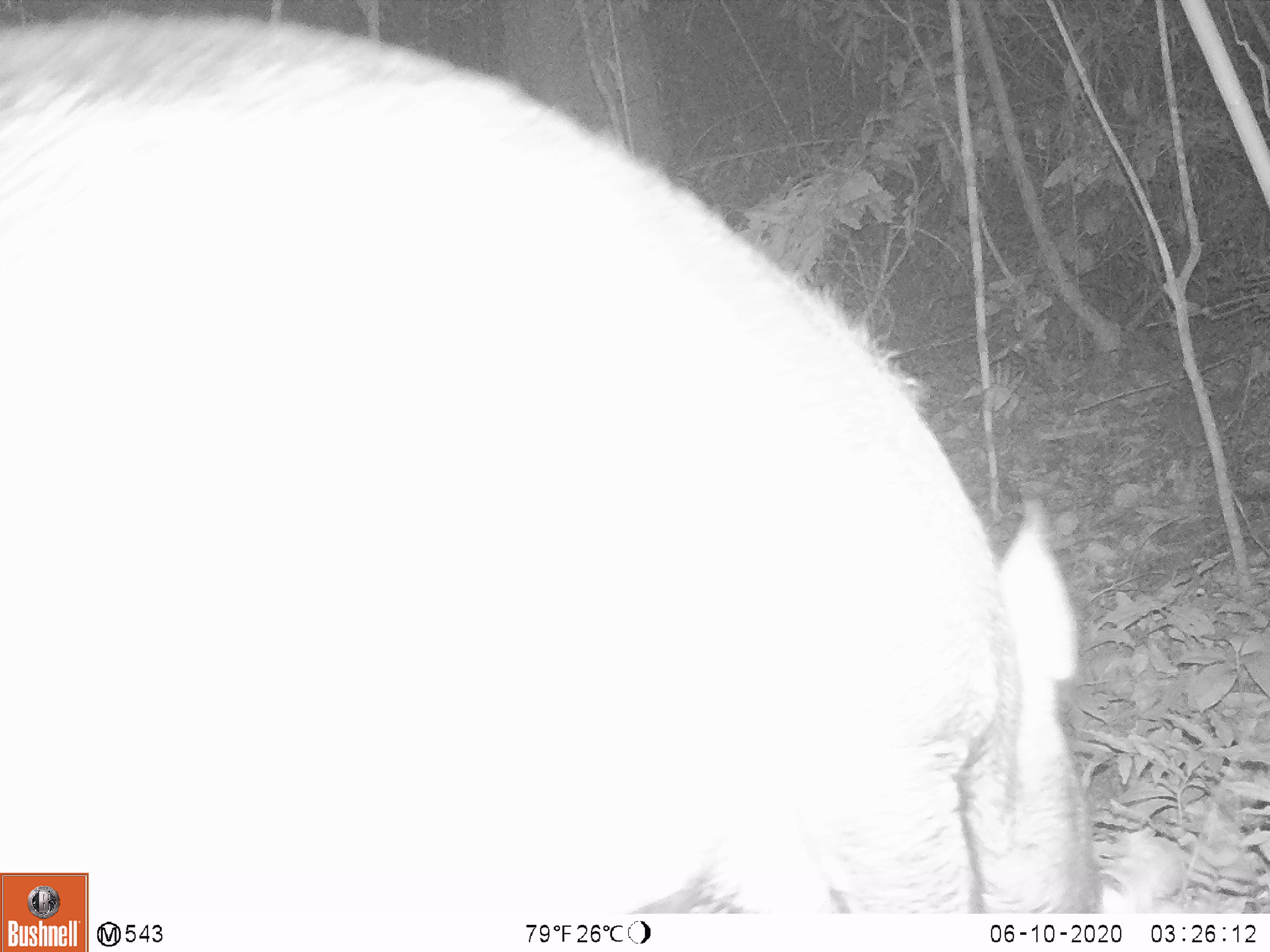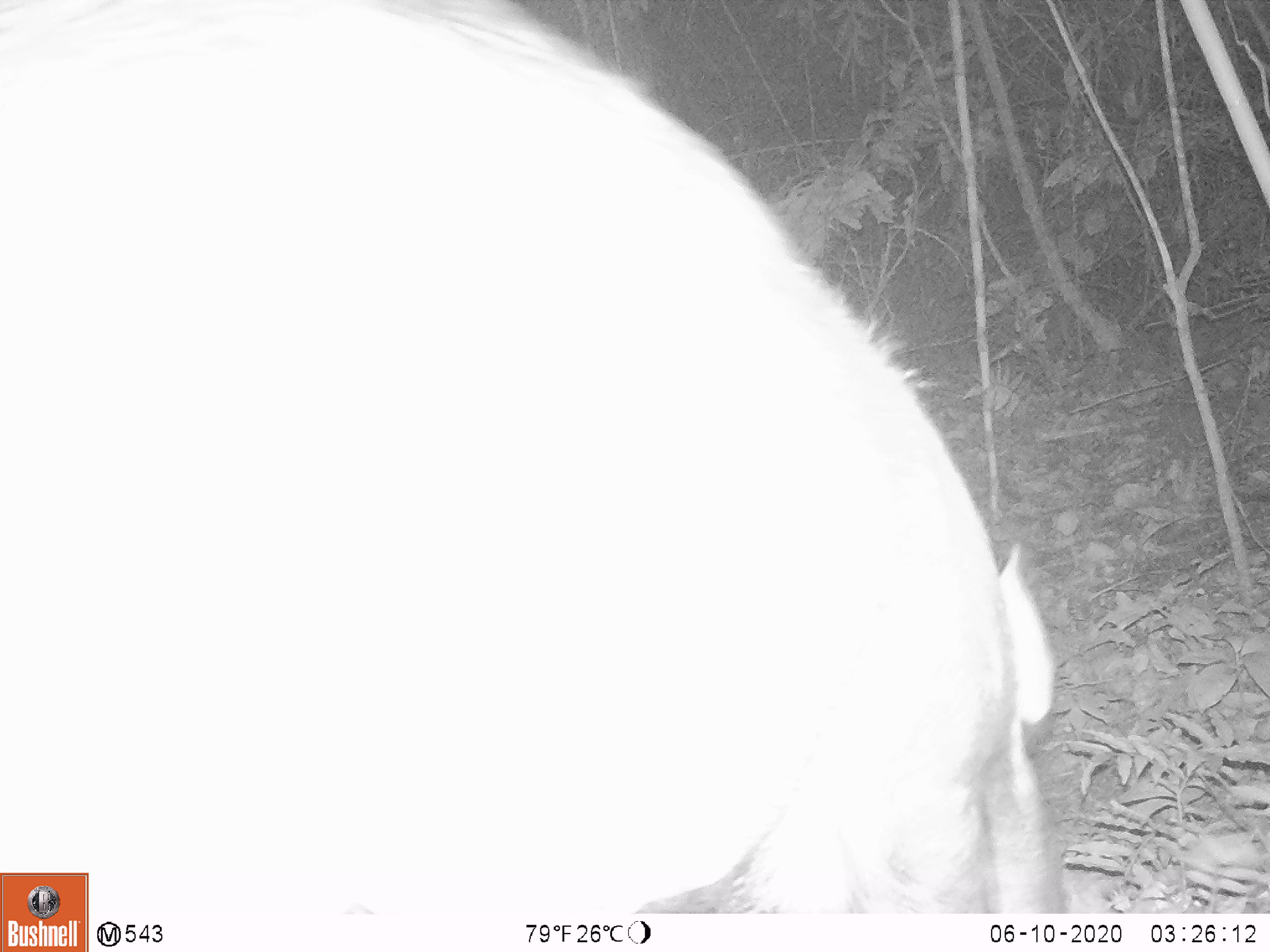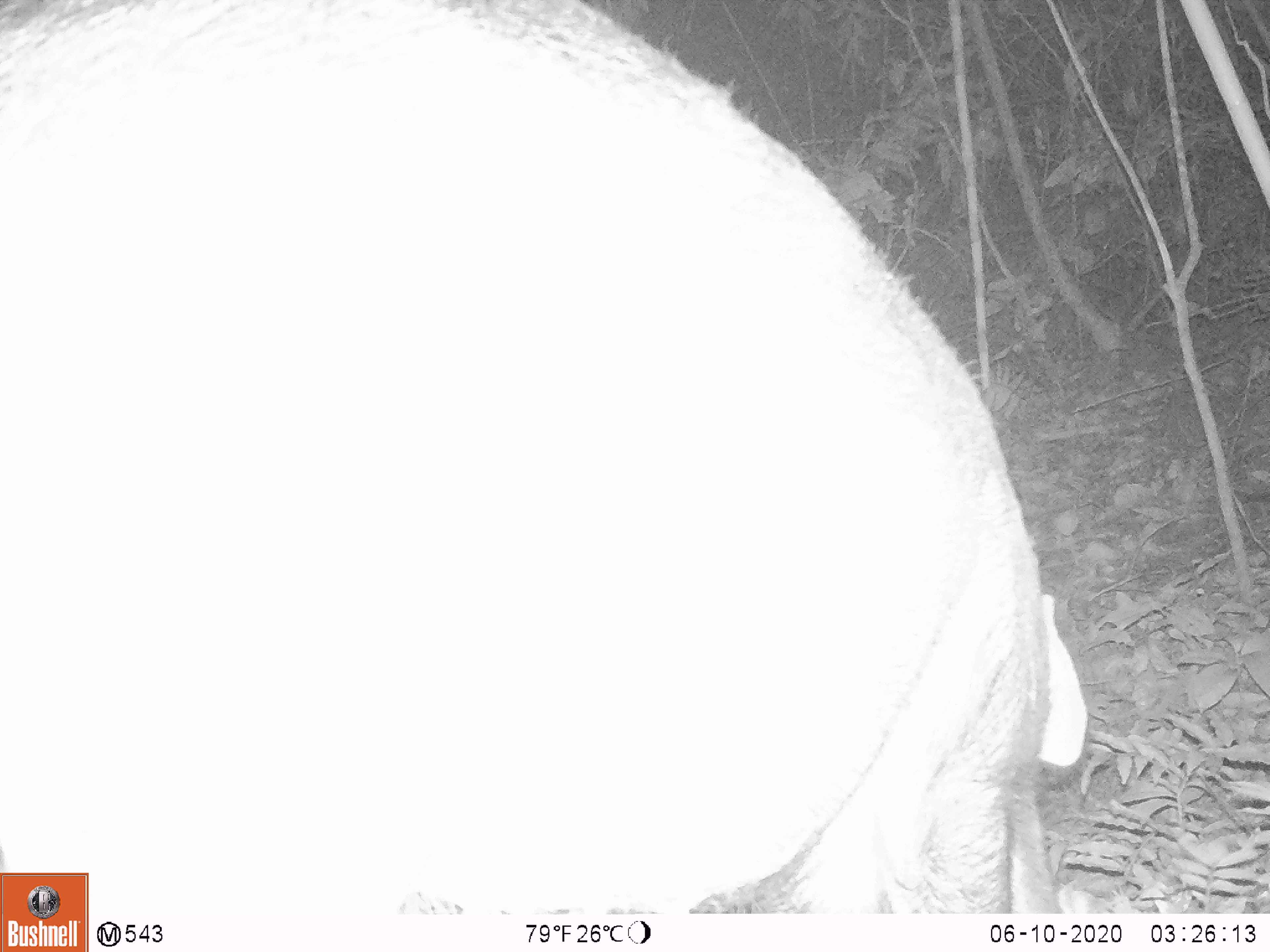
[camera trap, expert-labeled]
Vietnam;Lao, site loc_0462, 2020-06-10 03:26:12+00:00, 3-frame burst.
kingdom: Animalia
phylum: Chordata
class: Mammalia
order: Artiodactyla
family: Suidae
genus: Sus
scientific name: Sus scrofa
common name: eurasian wild pig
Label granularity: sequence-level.